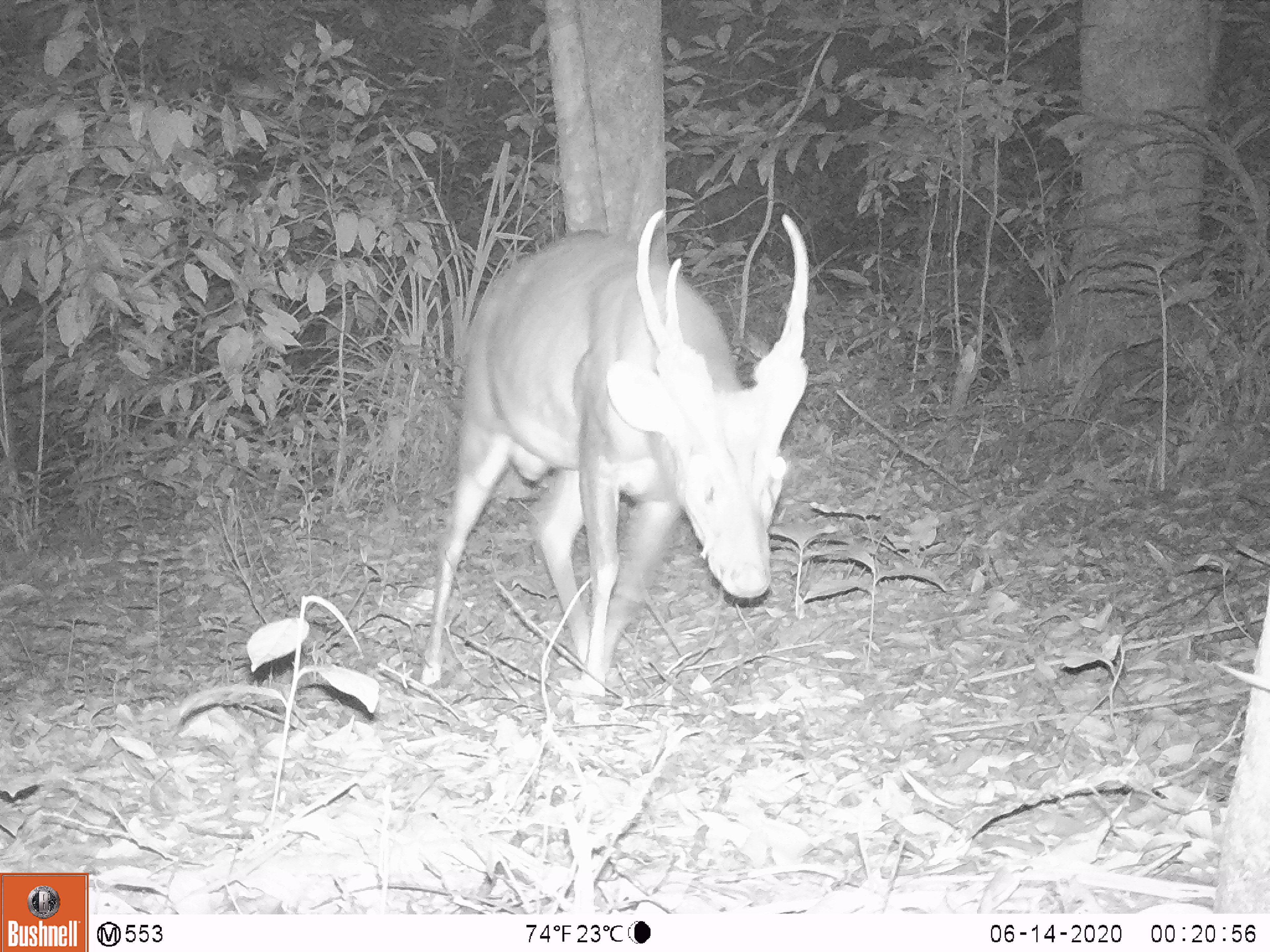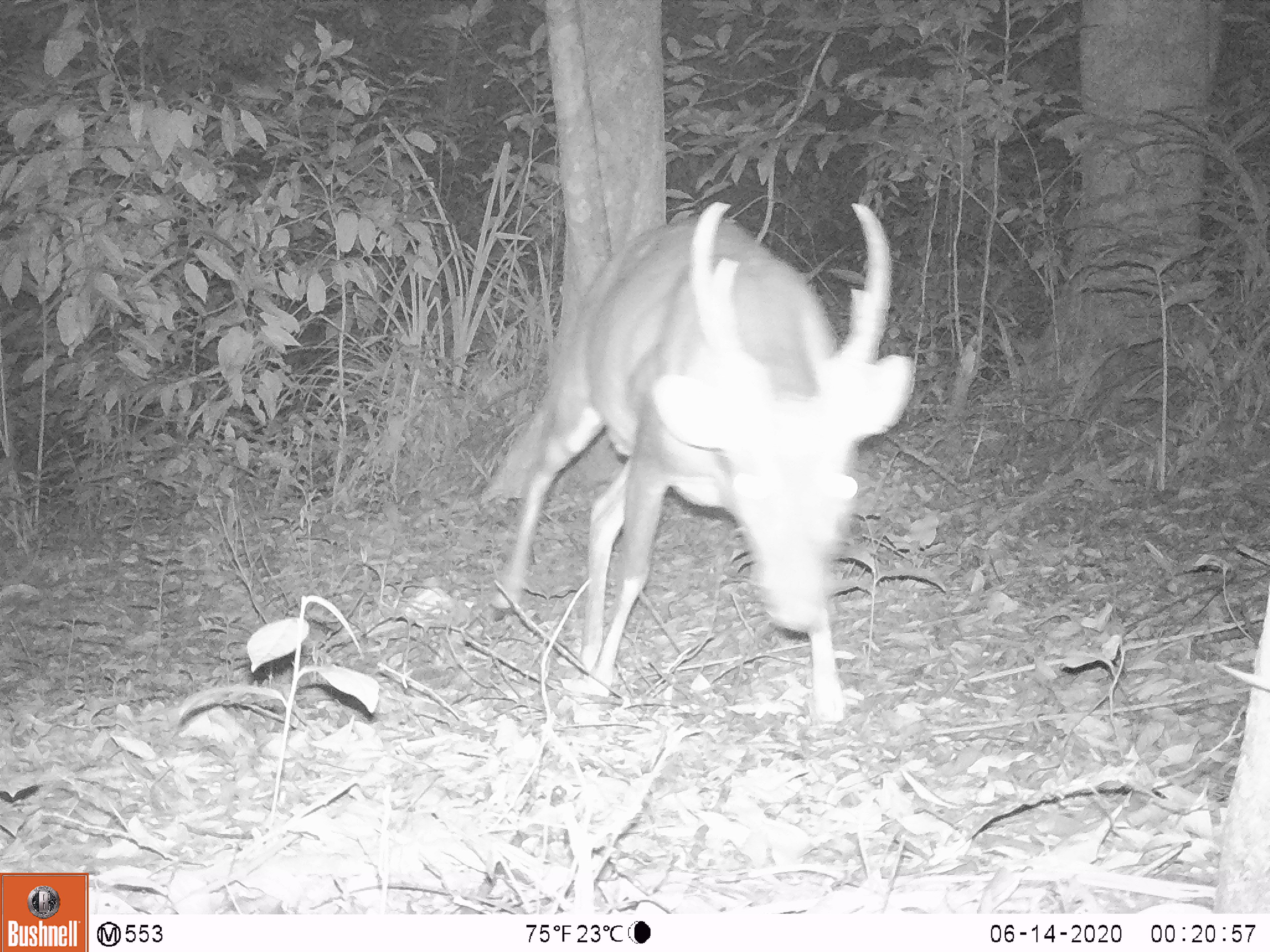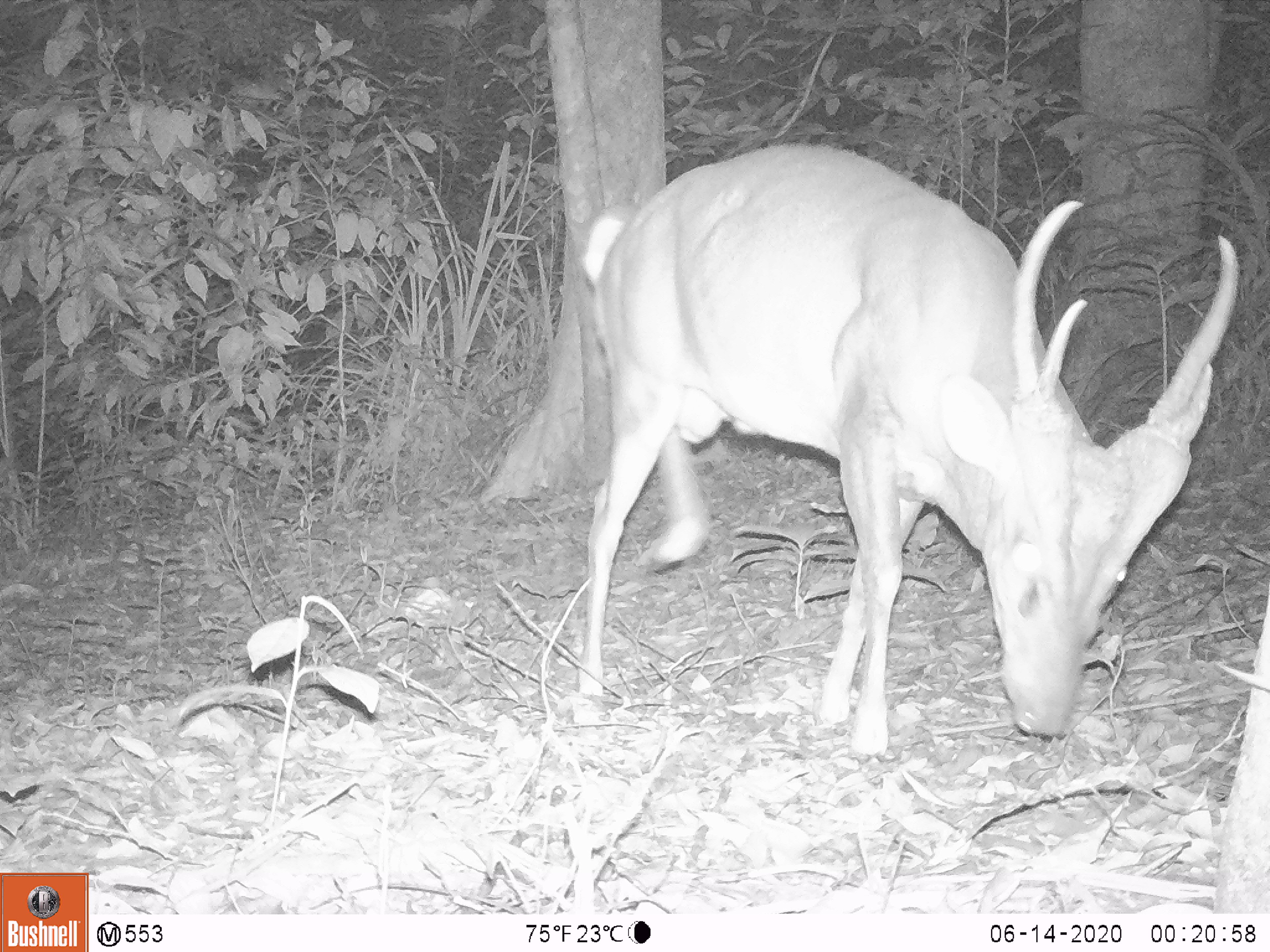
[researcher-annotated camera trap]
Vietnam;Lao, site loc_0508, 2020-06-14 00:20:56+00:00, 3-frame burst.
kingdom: Animalia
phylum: Chordata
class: Mammalia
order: Artiodactyla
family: Cervidae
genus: Muntiacus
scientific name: Muntiacus vuquangensis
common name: large-antlered muntjac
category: large antlered muntjac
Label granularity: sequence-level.